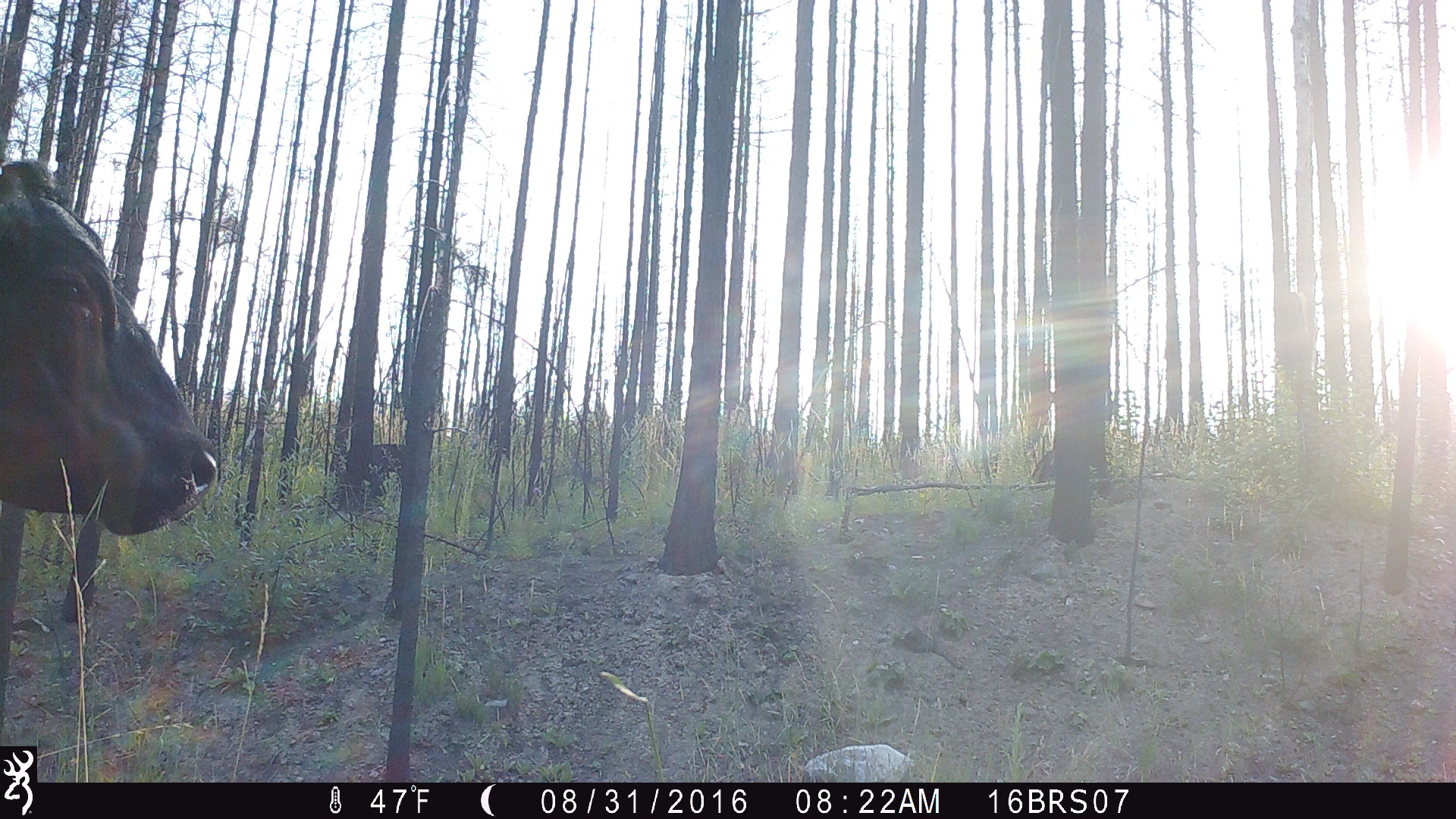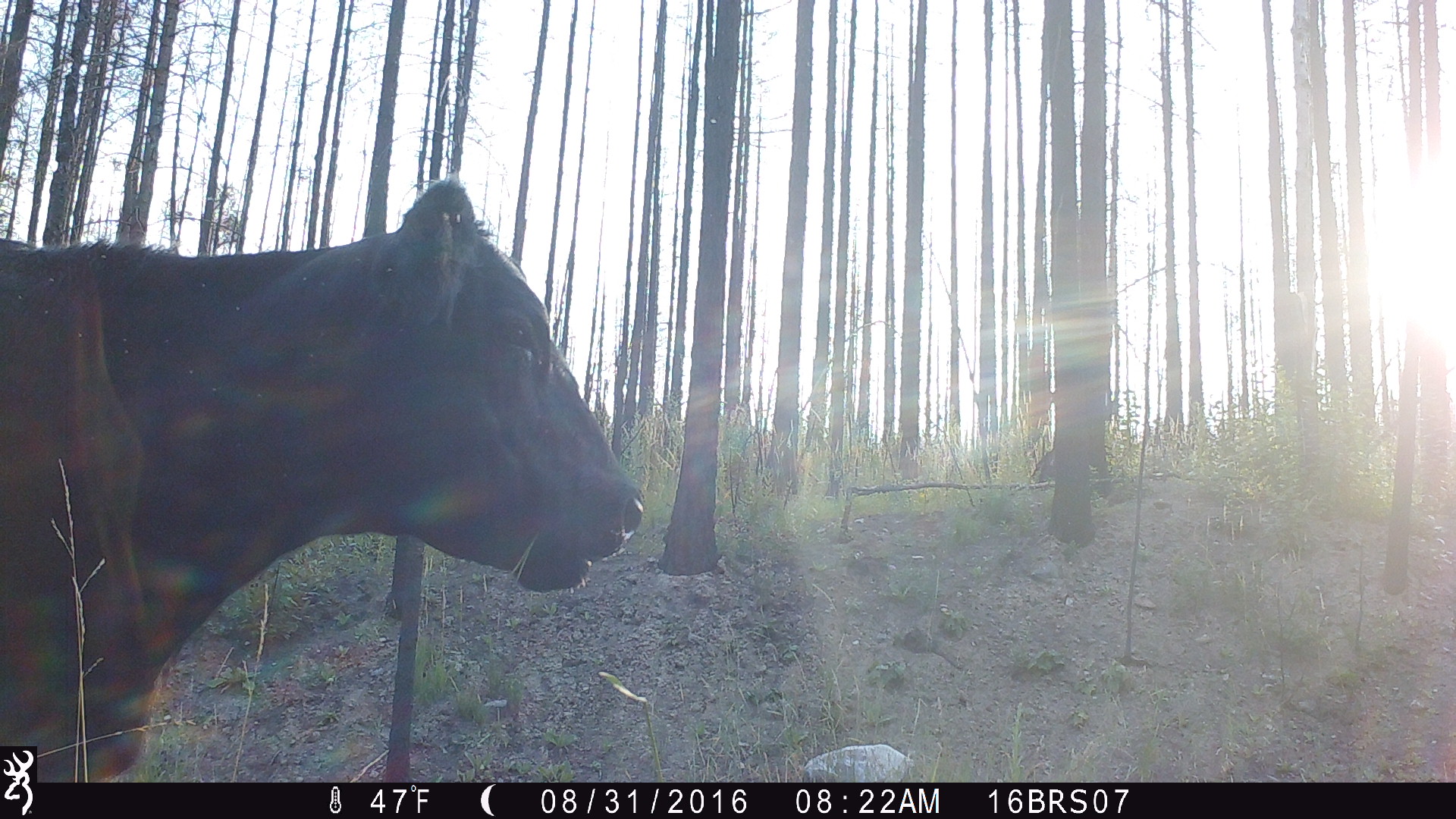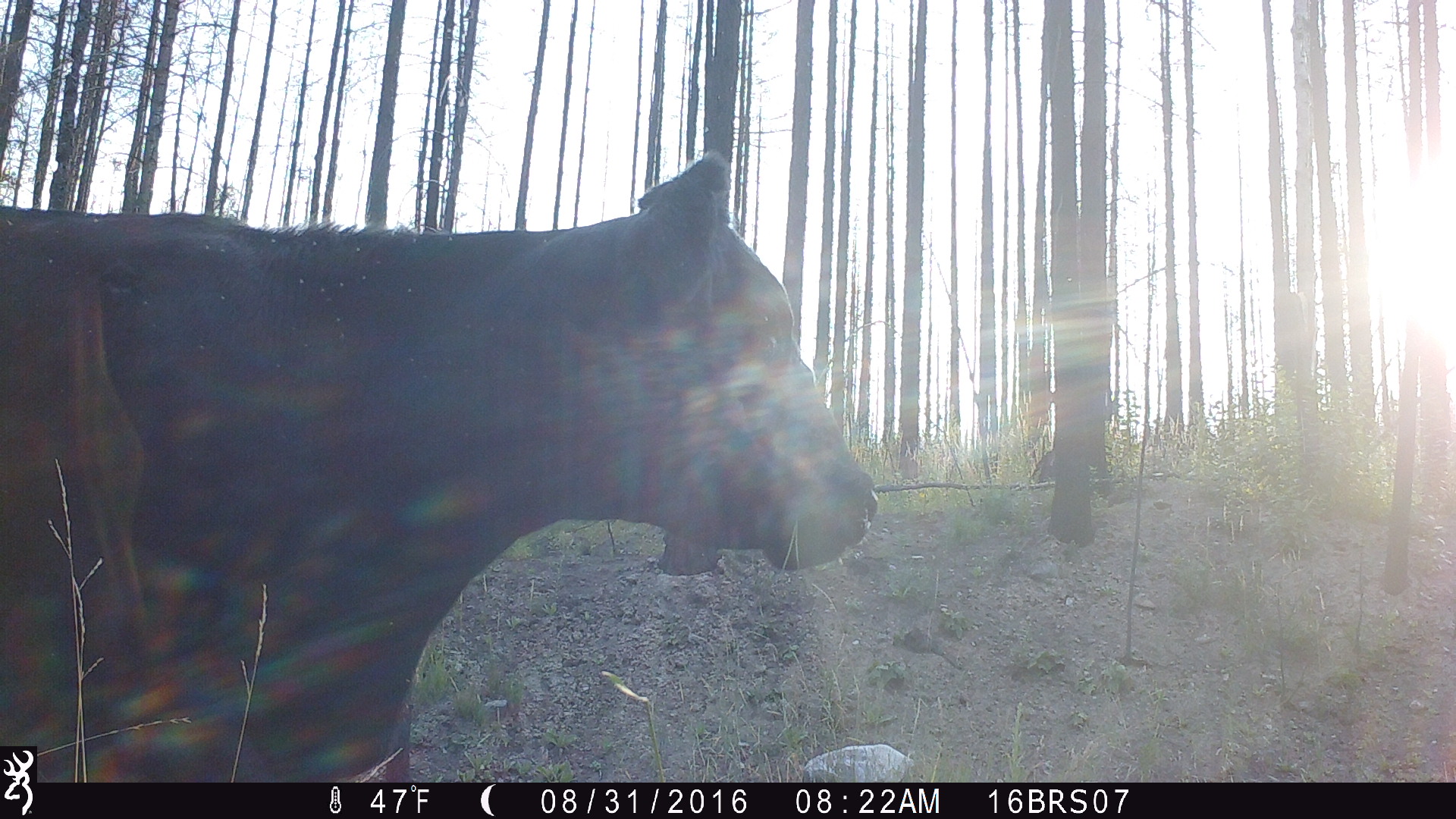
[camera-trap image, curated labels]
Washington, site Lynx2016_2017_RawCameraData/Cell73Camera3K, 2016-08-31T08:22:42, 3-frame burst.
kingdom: Animalia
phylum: Chordata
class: Mammalia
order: Artiodactyla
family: Bovidae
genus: Bos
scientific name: Bos taurus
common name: domestic cattle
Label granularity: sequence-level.